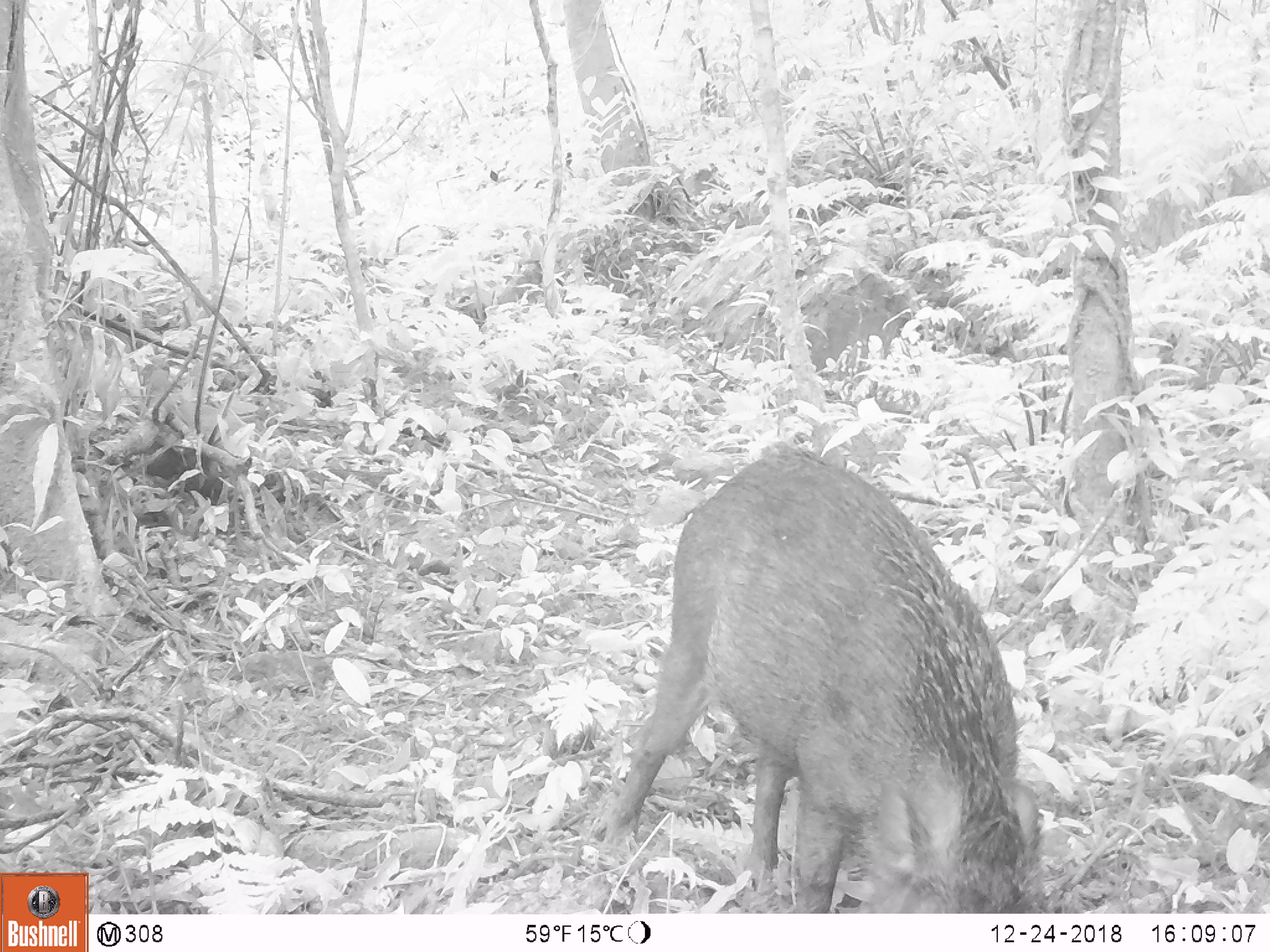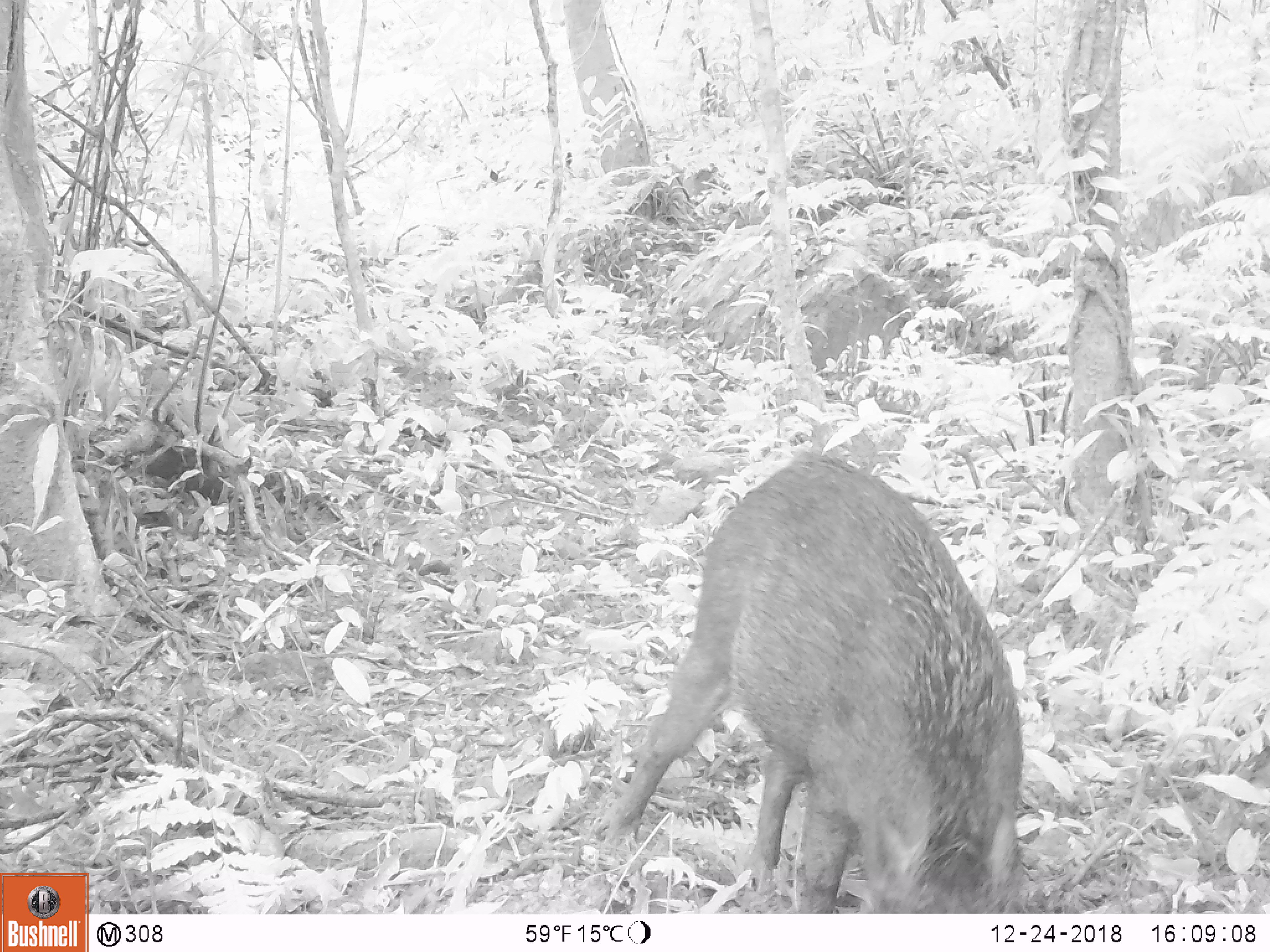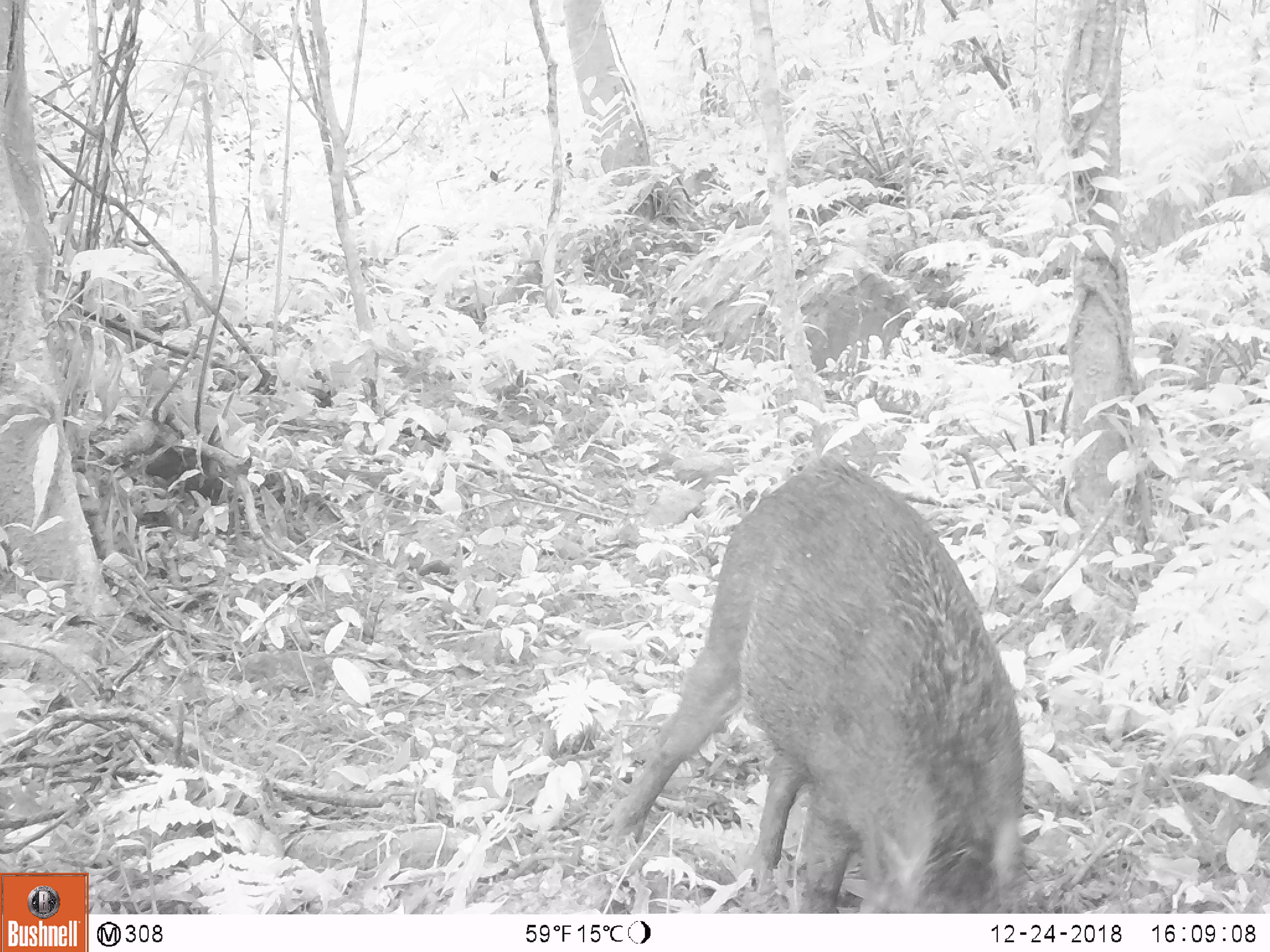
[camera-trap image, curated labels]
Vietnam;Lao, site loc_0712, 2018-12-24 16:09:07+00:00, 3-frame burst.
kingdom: Animalia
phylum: Chordata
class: Mammalia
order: Artiodactyla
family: Suidae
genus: Sus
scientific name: Sus scrofa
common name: eurasian wild pig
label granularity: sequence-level